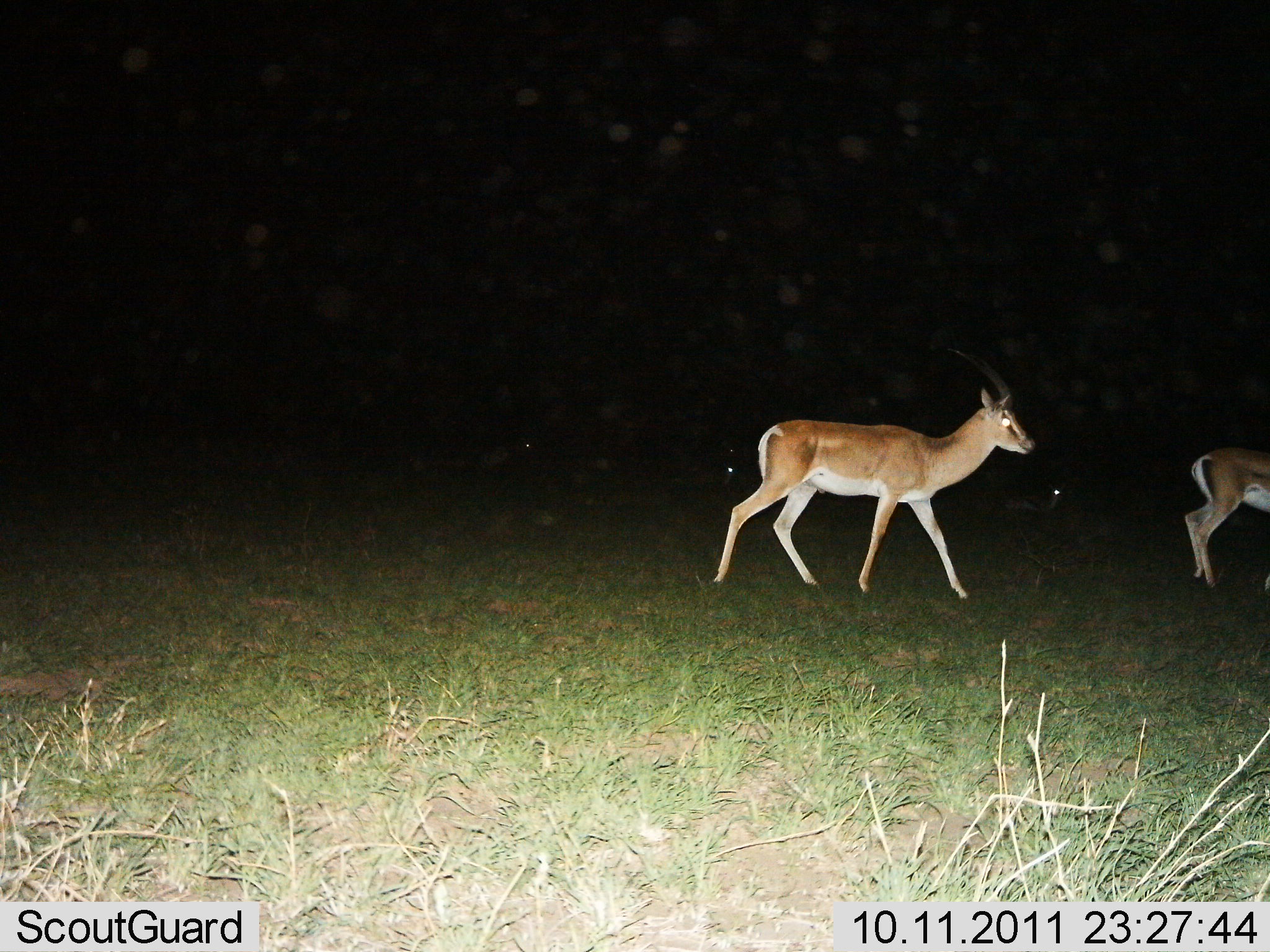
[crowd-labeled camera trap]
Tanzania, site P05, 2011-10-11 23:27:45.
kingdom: Animalia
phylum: Chordata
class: Mammalia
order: Artiodactyla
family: Bovidae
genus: Nanger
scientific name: Nanger granti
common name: grant's gazelle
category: gazellegrants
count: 2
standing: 17%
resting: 17%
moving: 83%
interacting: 0%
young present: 0%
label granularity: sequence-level